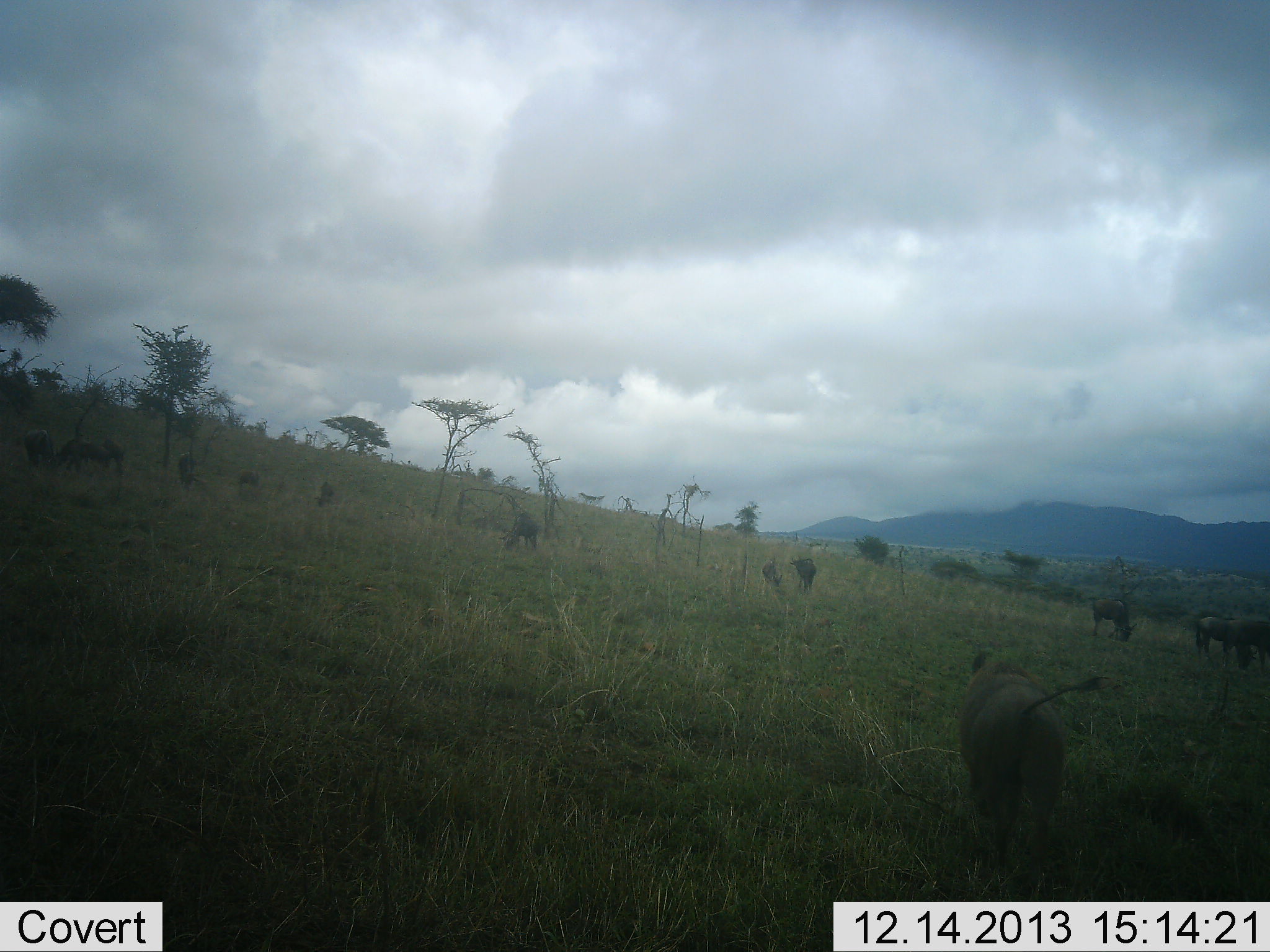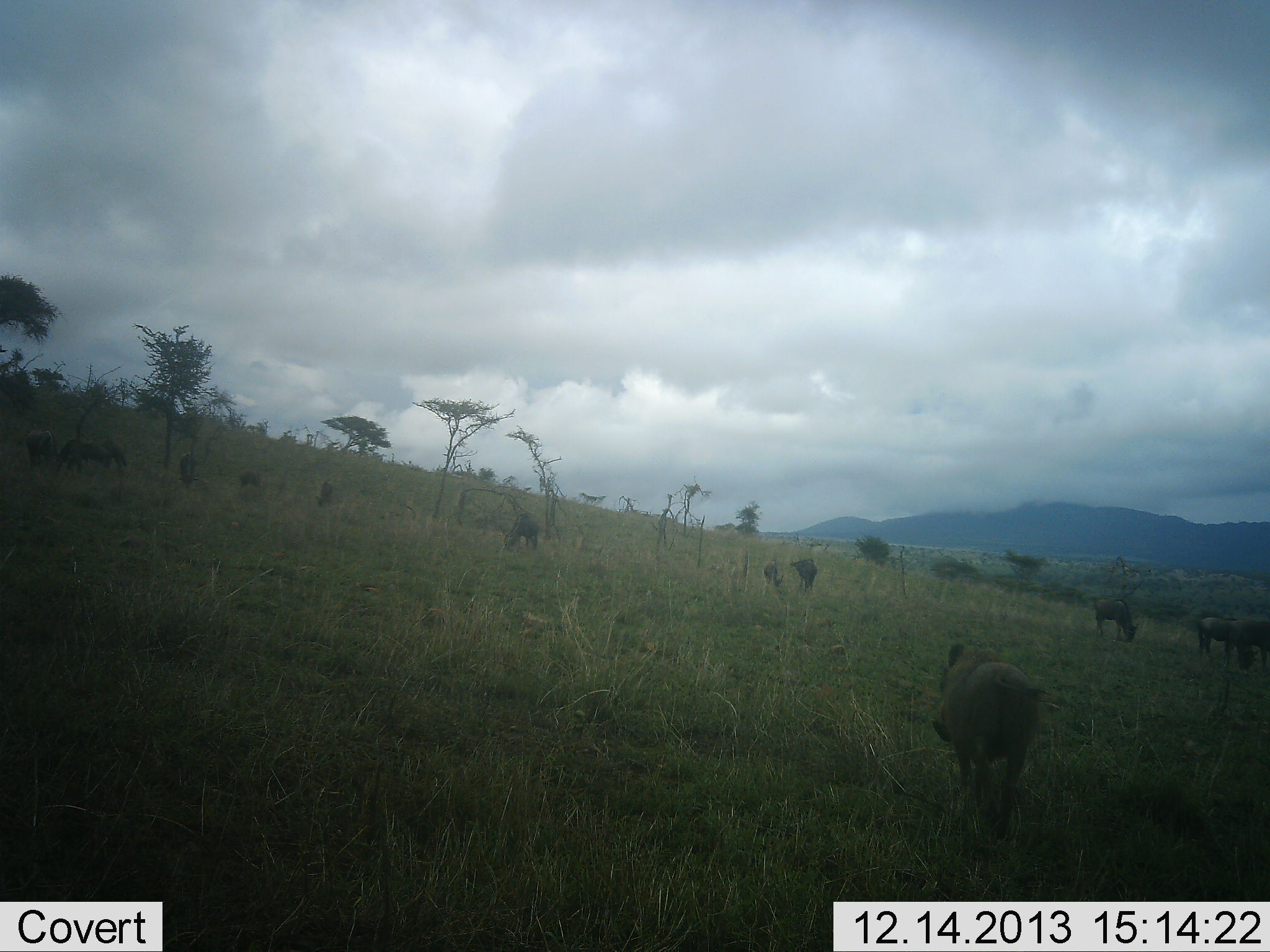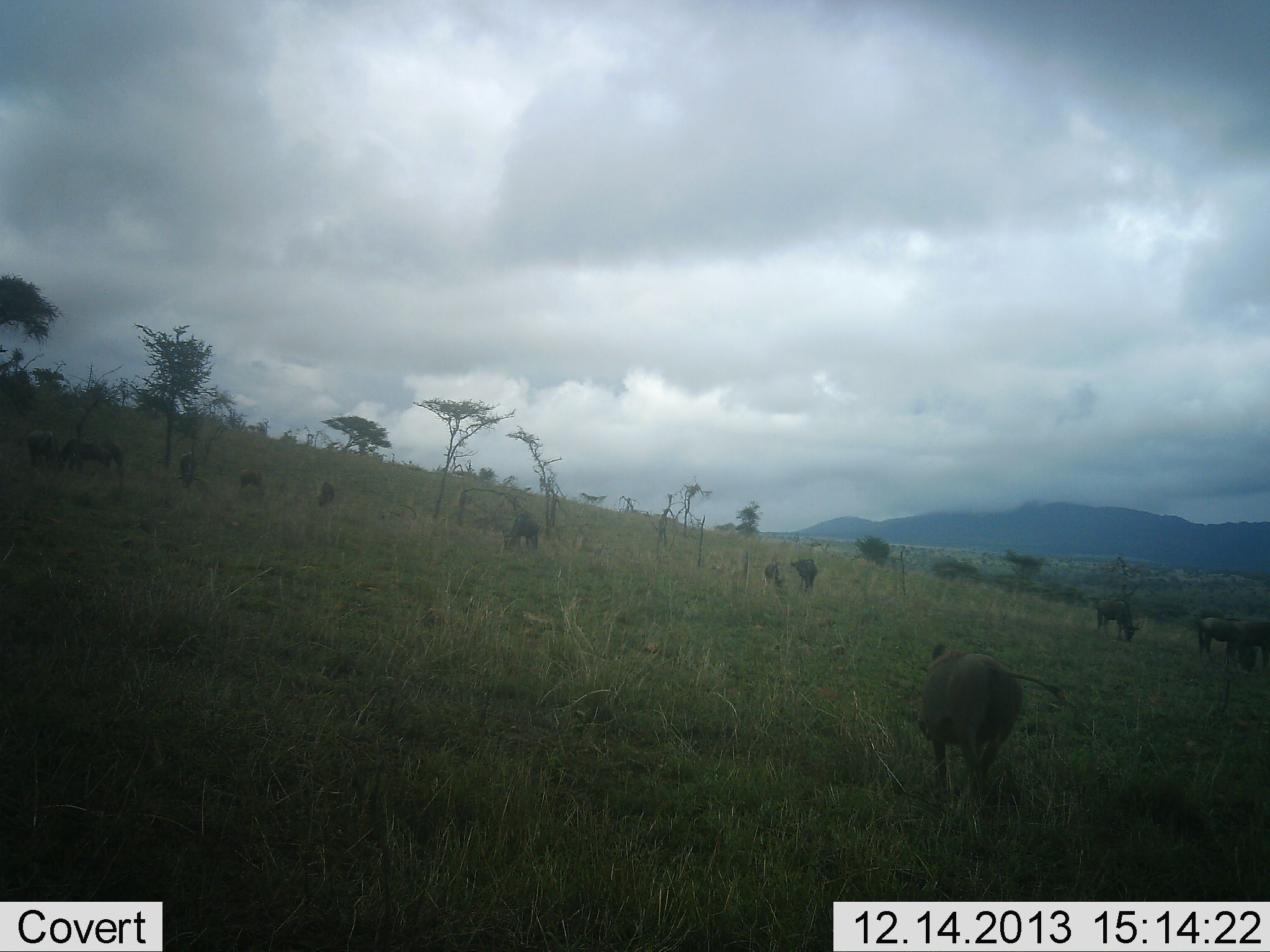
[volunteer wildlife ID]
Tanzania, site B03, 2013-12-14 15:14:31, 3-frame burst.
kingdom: Animalia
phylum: Chordata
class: Mammalia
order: Artiodactyla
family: Suidae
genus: Phacochoerus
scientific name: Phacochoerus africanus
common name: warthog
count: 1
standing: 0%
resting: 0%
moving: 100%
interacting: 0%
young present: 0%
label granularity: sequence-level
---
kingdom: Animalia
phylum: Chordata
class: Mammalia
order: Artiodactyla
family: Bovidae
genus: Connochaetes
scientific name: Connochaetes taurinus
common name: blue wildebeest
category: wildebeest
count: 11-50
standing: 20%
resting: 0%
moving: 0%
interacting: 0%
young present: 0%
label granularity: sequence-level